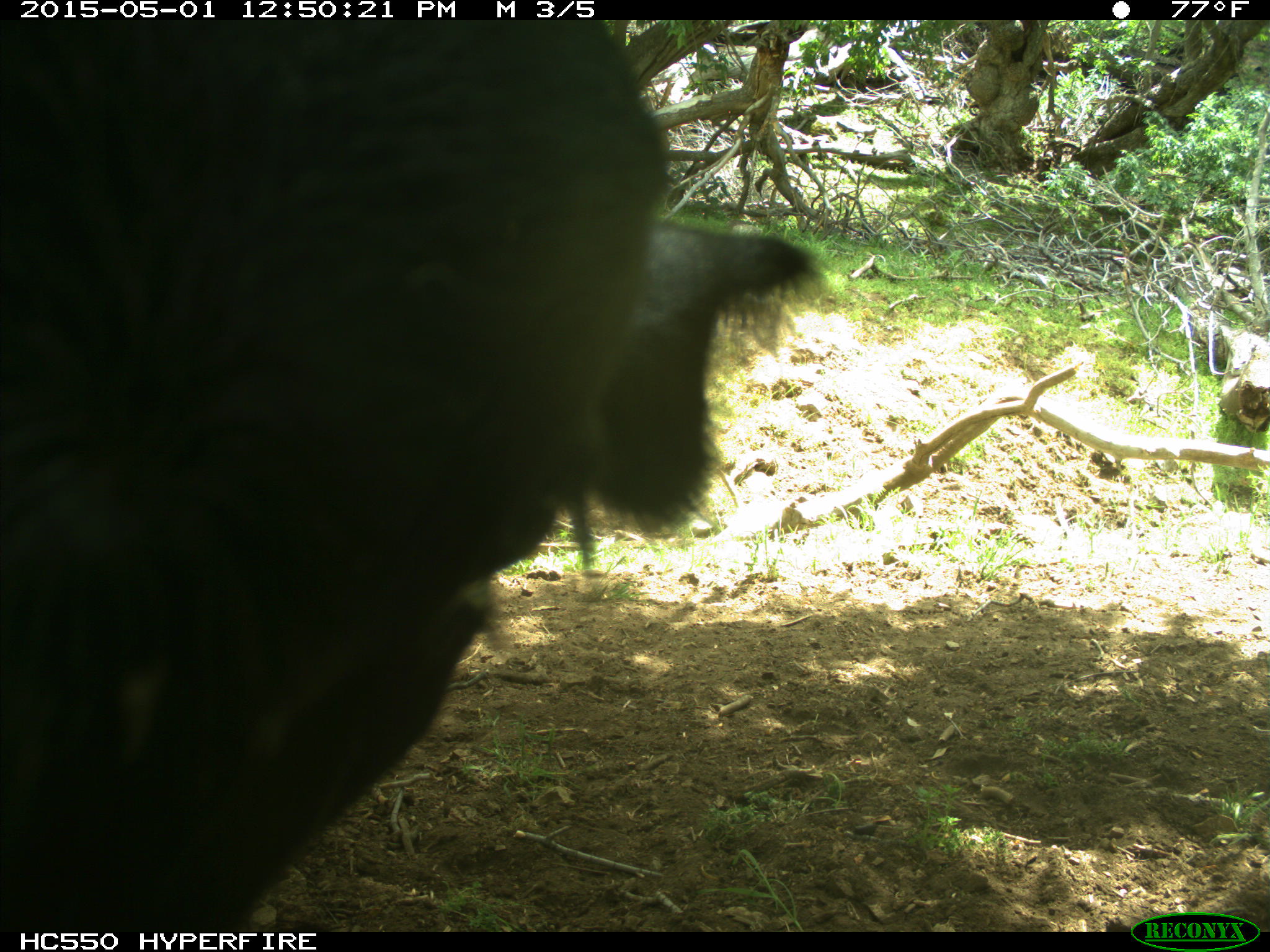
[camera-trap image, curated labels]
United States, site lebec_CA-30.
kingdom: Animalia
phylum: Chordata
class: Mammalia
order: Artiodactyla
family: Bovidae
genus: Bos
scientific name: Bos taurus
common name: domestic cow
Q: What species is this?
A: Bos taurus (domestic cow).